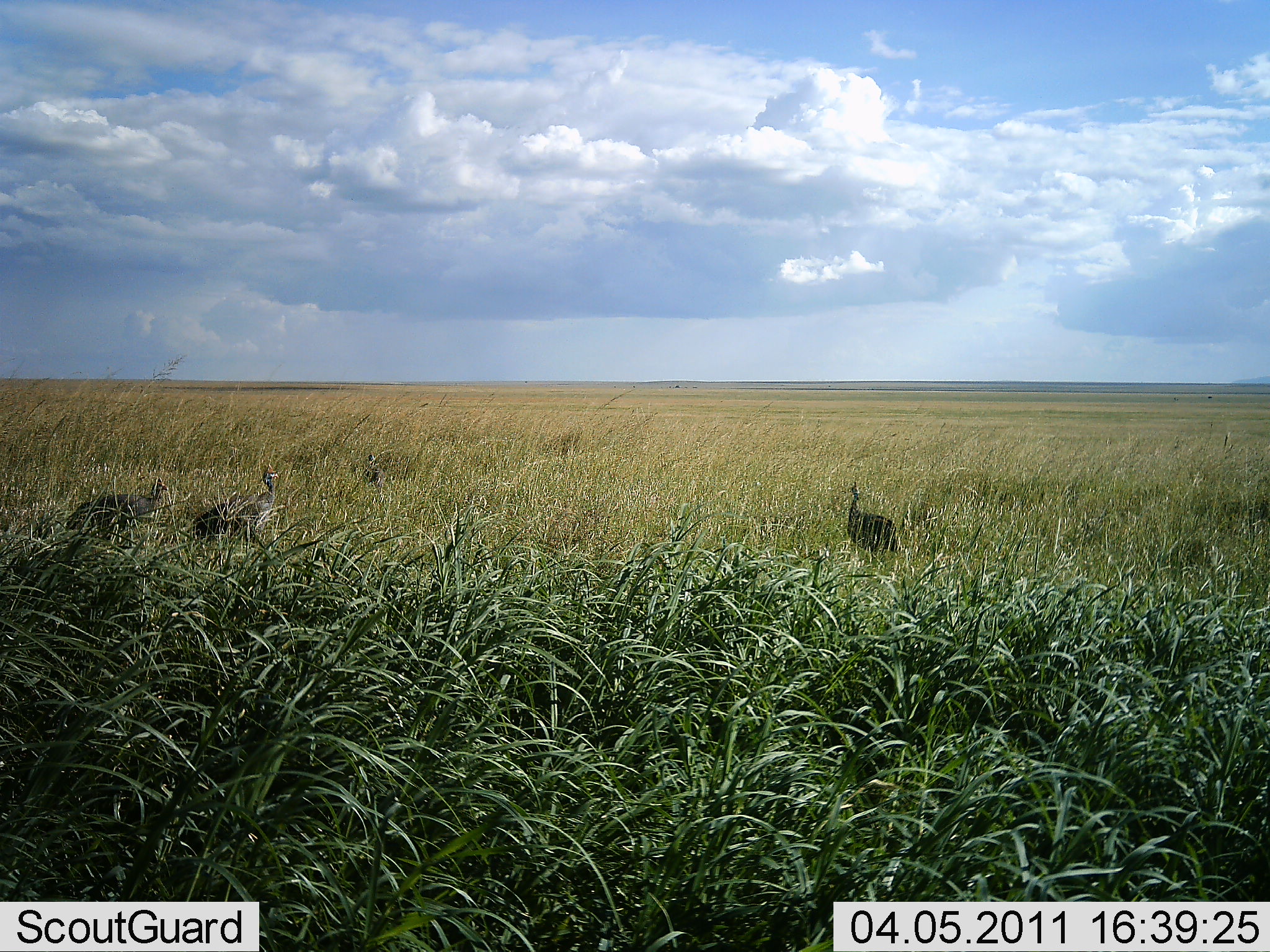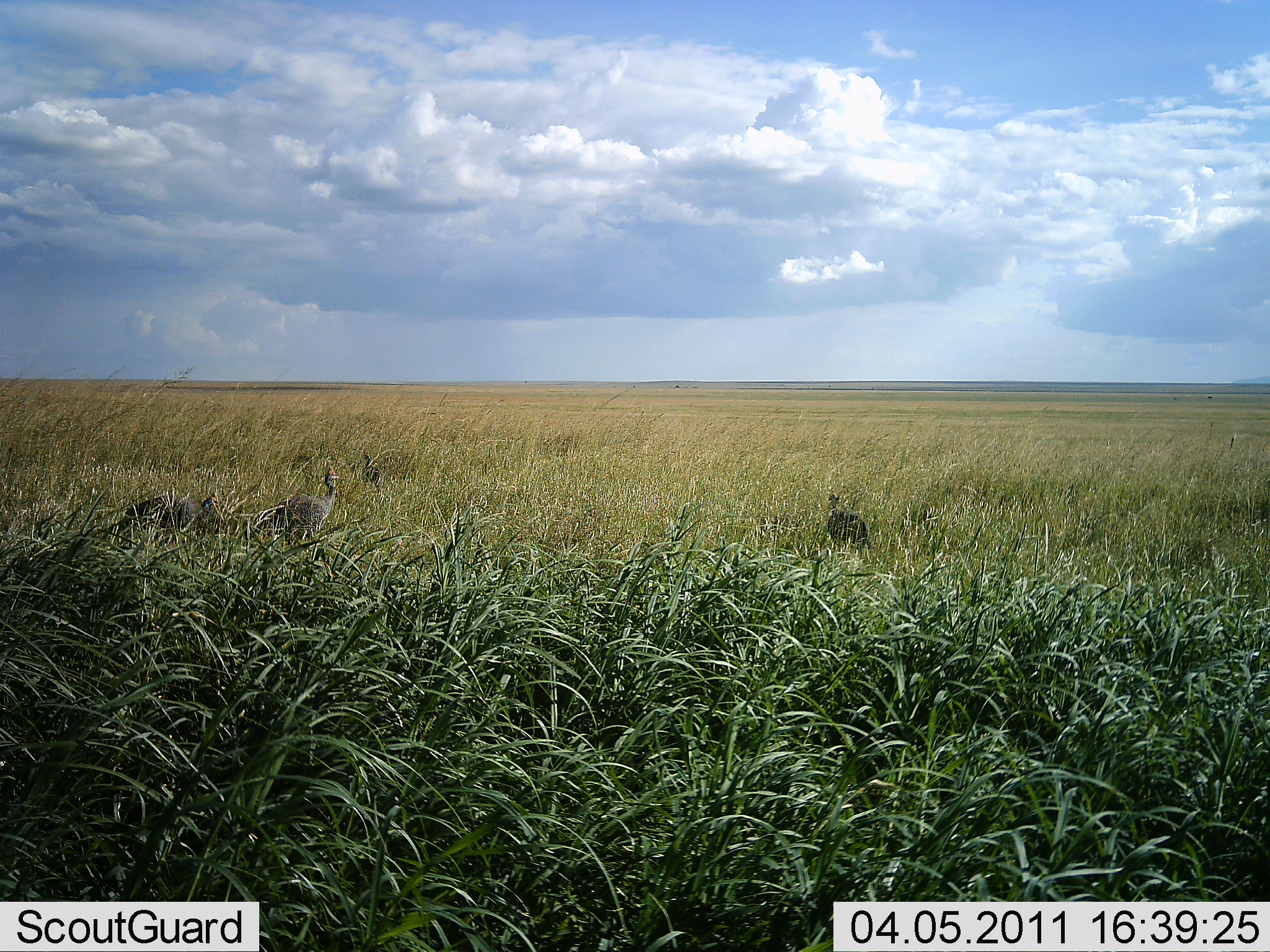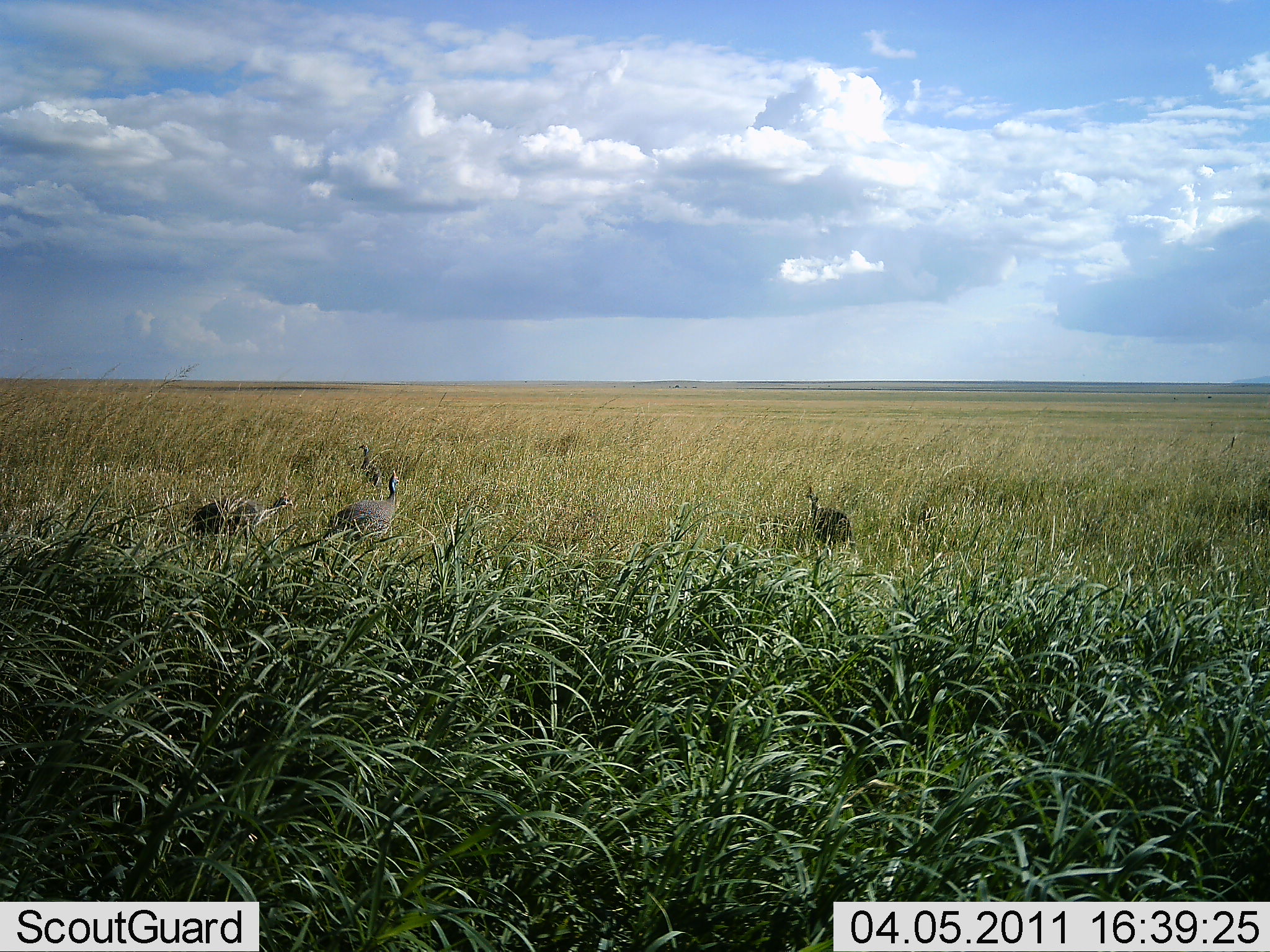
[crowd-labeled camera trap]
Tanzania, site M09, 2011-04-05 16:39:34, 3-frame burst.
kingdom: Animalia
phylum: Chordata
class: Aves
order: Galliformes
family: Numididae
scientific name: Numididae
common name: guinea fowl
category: guineafowl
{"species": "guineafowl (guinea fowl) (Numididae)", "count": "4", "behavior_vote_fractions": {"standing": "0%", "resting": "0%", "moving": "100%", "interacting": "10%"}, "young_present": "0%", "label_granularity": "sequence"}